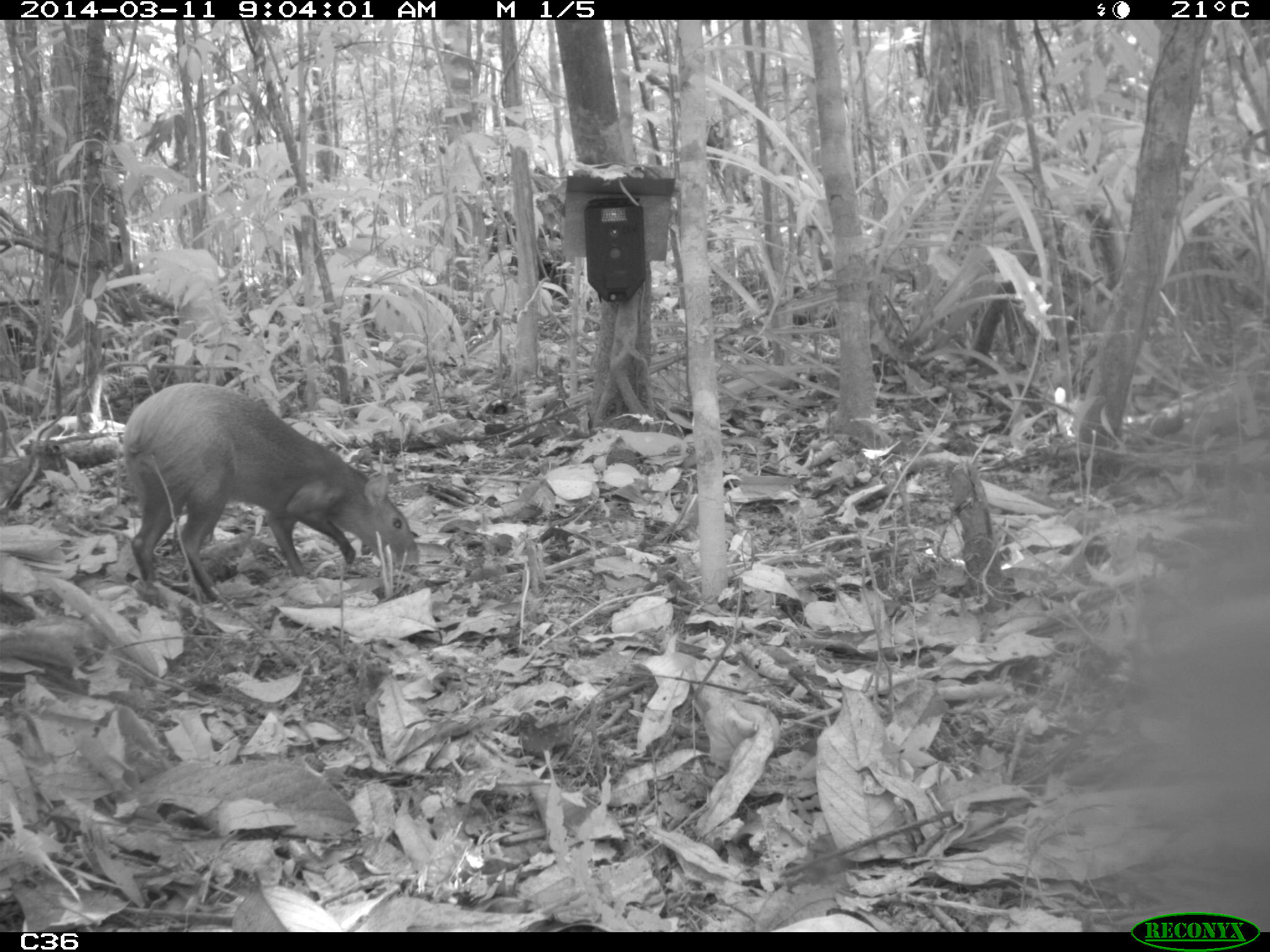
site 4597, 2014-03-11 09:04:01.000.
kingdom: Animalia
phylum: Chordata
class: Mammalia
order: Rodentia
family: Dasyproctidae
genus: Dasyprocta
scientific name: Dasyprocta leporina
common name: red-rumped agouti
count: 1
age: adult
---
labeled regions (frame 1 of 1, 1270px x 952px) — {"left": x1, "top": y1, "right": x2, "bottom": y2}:
dasyprocta leporina: {"left": 121, "top": 382, "right": 420, "bottom": 602}